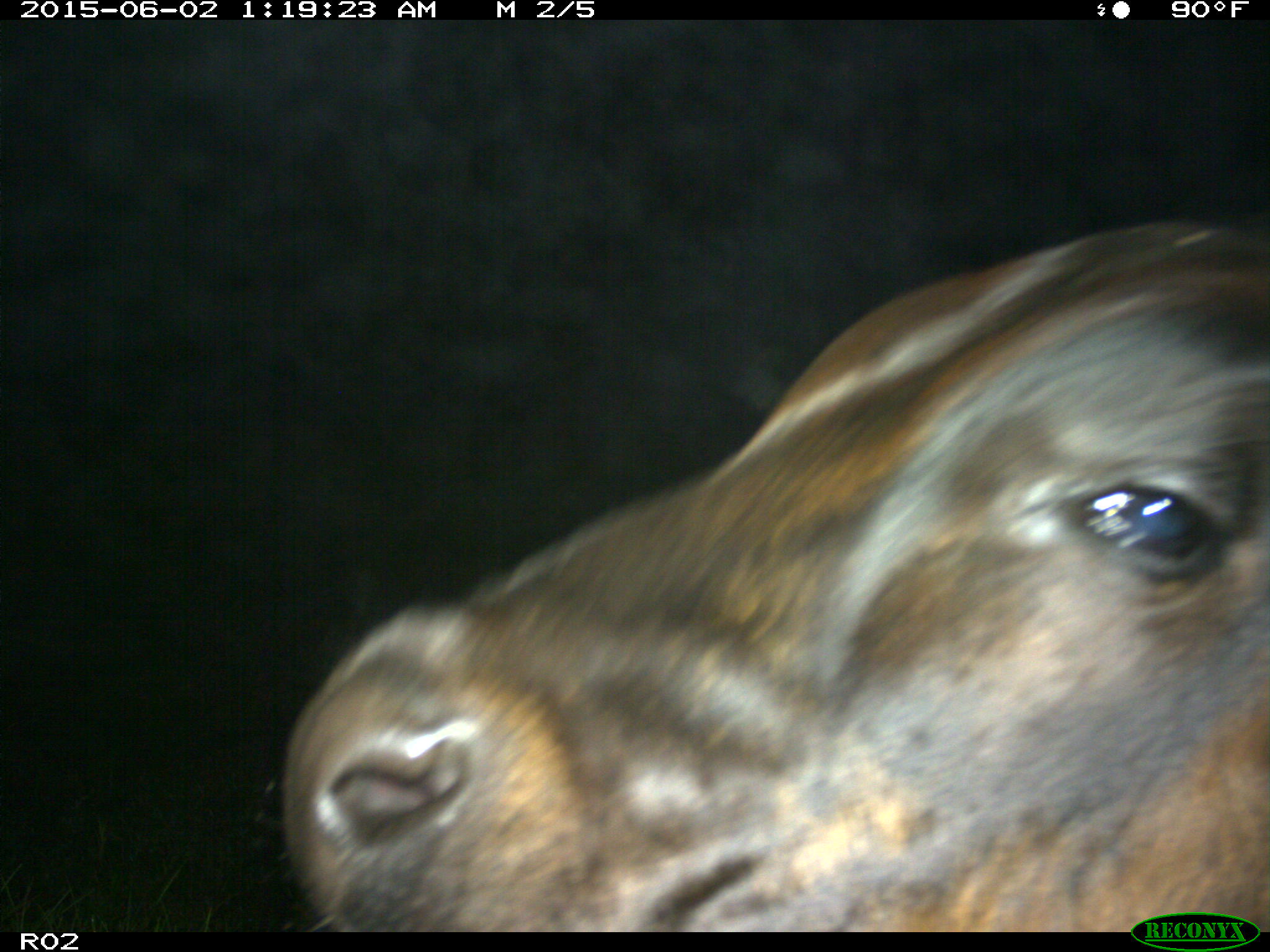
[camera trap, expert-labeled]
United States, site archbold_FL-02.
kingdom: Animalia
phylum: Chordata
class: Mammalia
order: Artiodactyla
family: Bovidae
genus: Bos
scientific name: Bos taurus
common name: domestic cow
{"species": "Bos taurus (domestic cow)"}